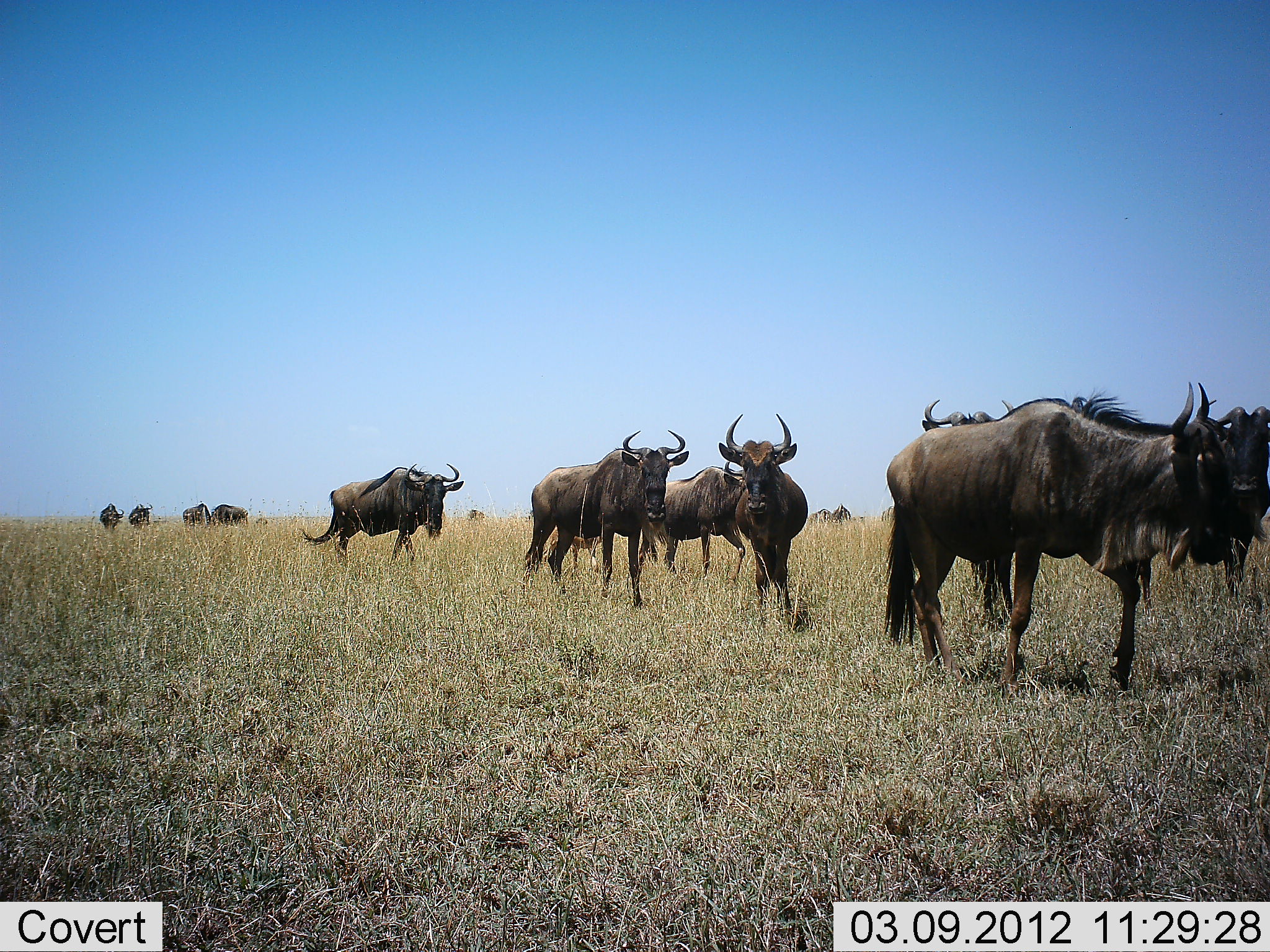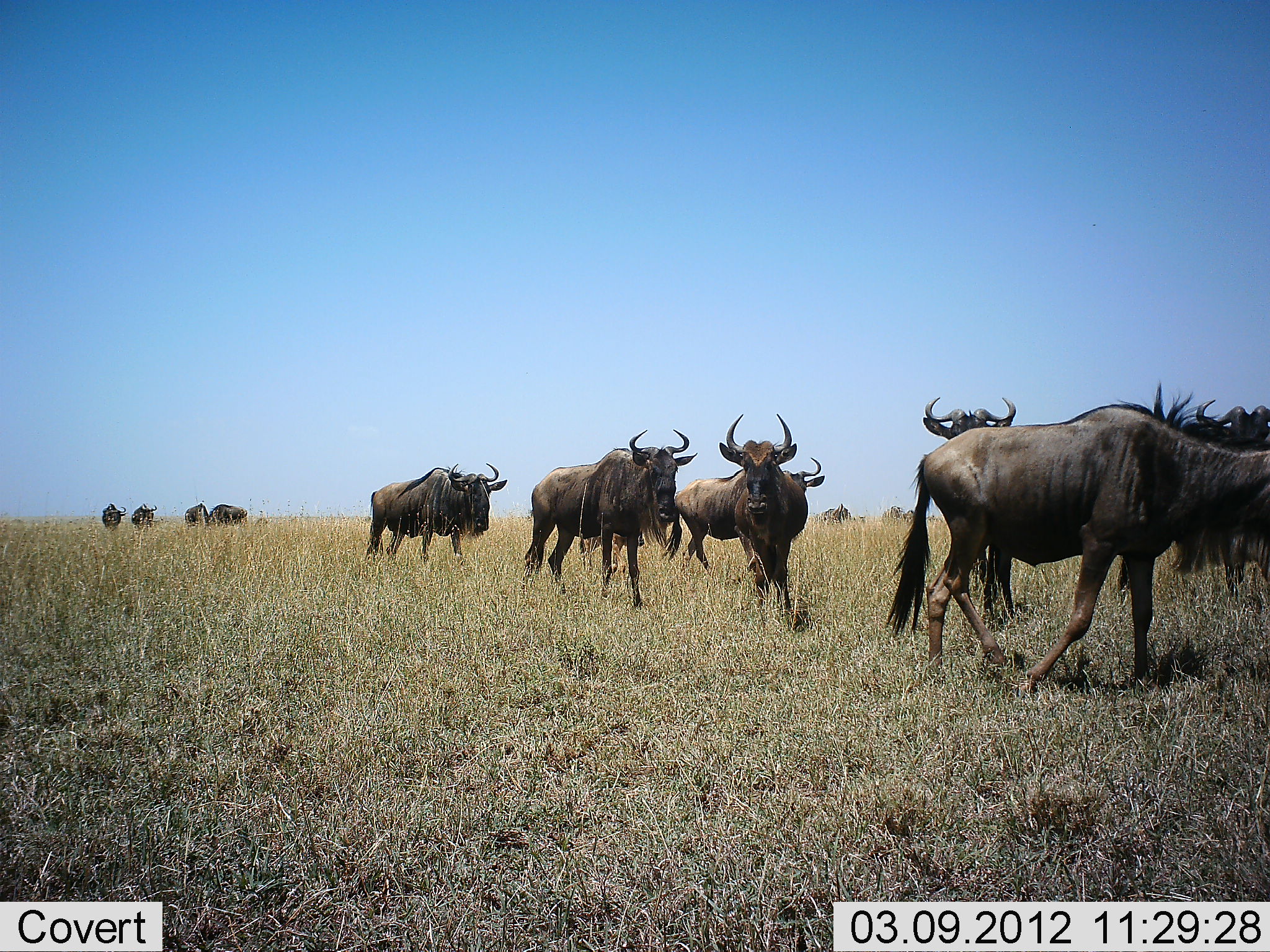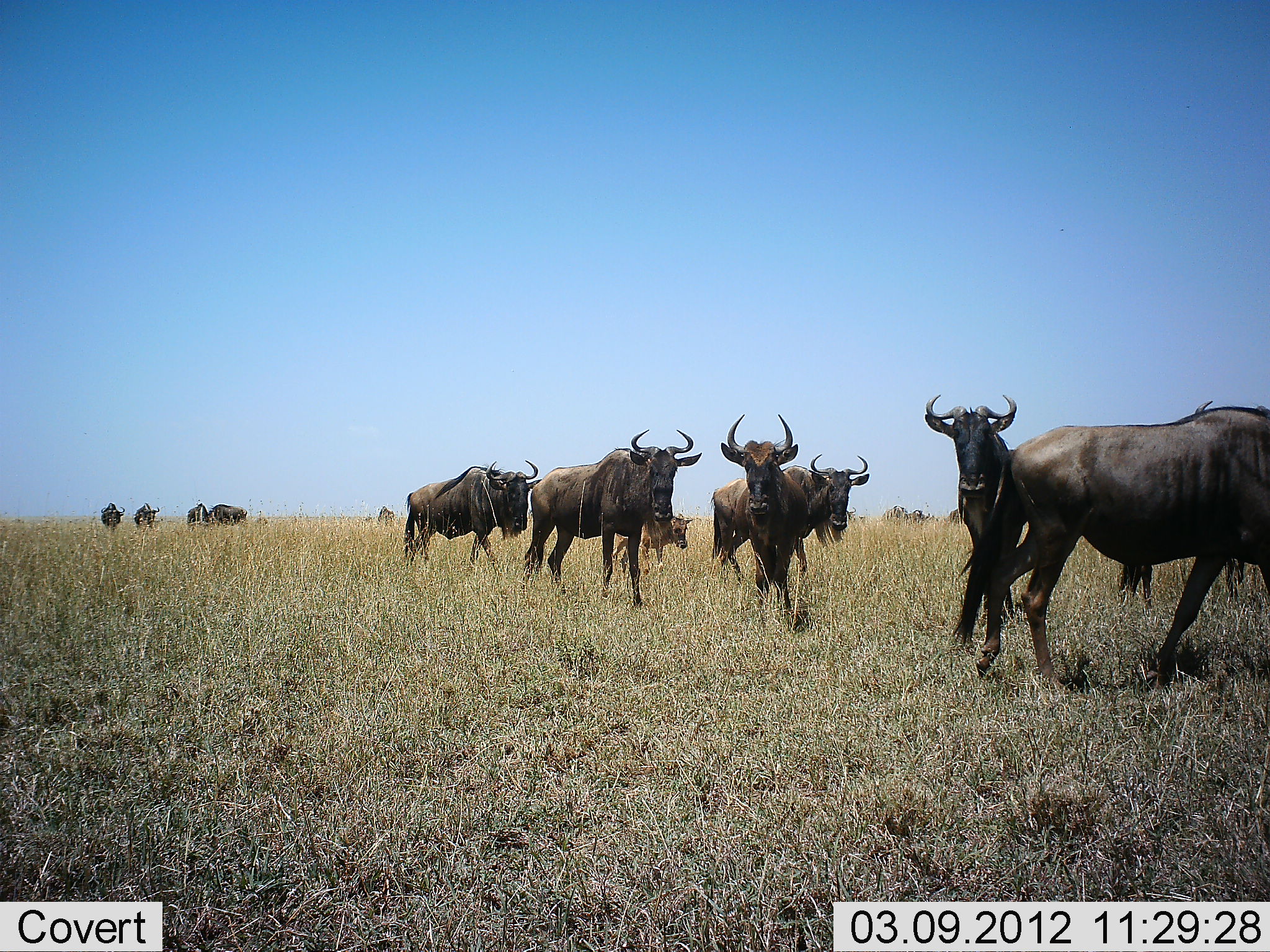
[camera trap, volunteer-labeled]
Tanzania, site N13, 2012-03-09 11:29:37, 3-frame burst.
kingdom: Animalia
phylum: Chordata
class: Mammalia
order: Artiodactyla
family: Bovidae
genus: Connochaetes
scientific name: Connochaetes taurinus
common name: blue wildebeest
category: wildebeest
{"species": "wildebeest (blue wildebeest) (Connochaetes taurinus)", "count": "11-50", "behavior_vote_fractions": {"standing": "45%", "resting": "0%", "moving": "100%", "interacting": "0%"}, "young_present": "26%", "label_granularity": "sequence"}